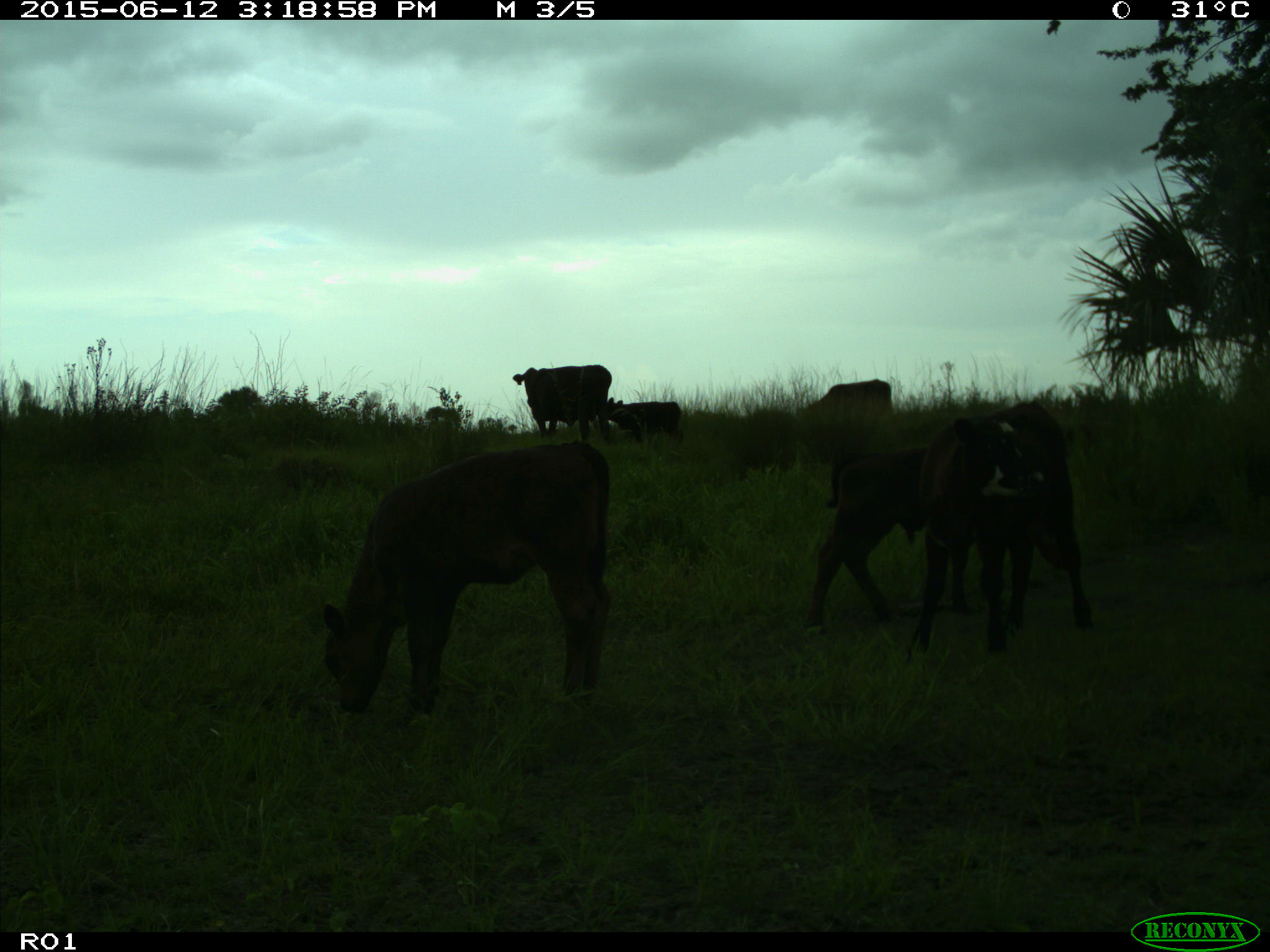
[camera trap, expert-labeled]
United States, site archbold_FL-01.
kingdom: Animalia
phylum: Chordata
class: Mammalia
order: Artiodactyla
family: Bovidae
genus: Bos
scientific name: Bos taurus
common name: domestic cow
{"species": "Bos taurus (domestic cow)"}